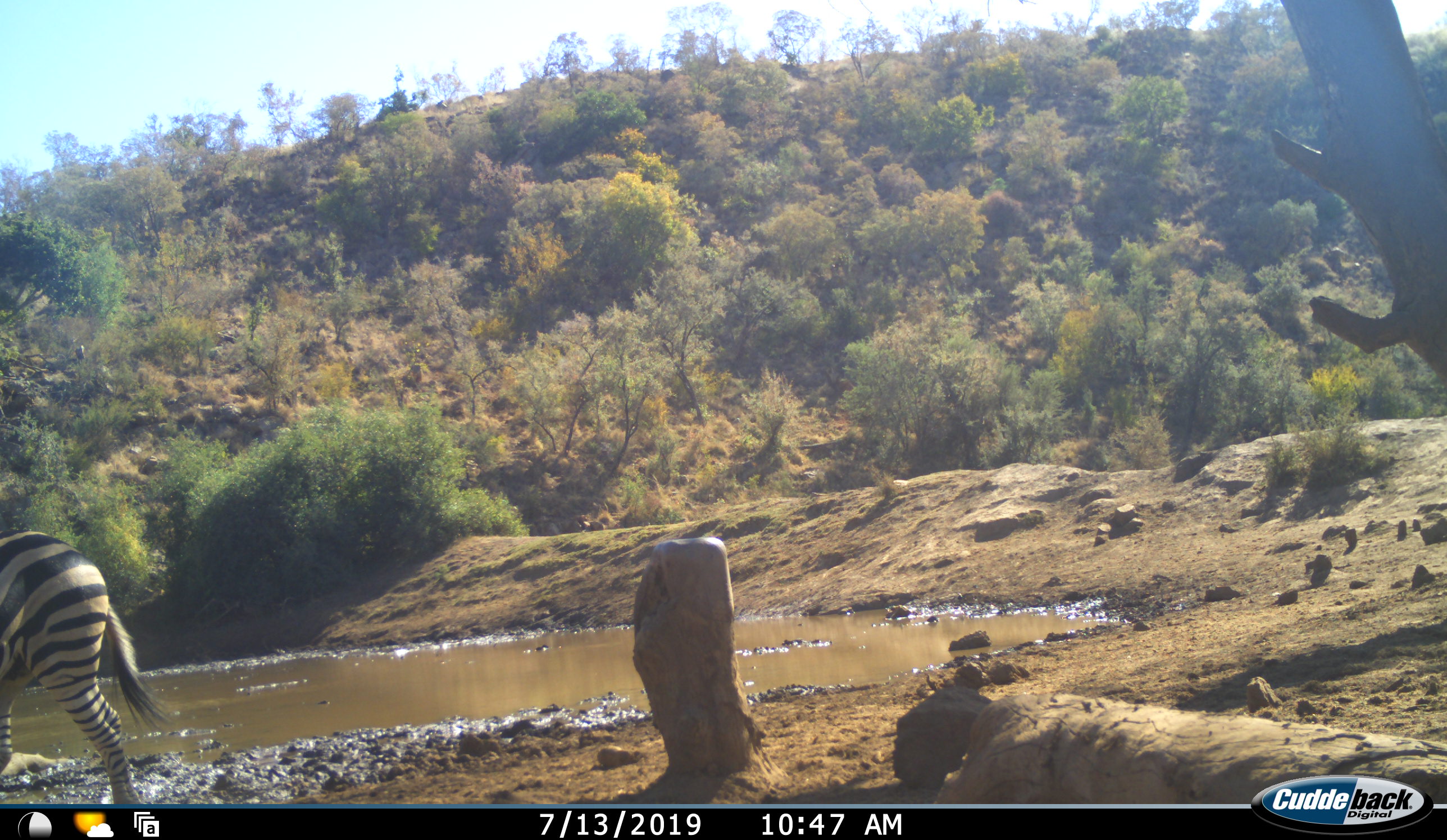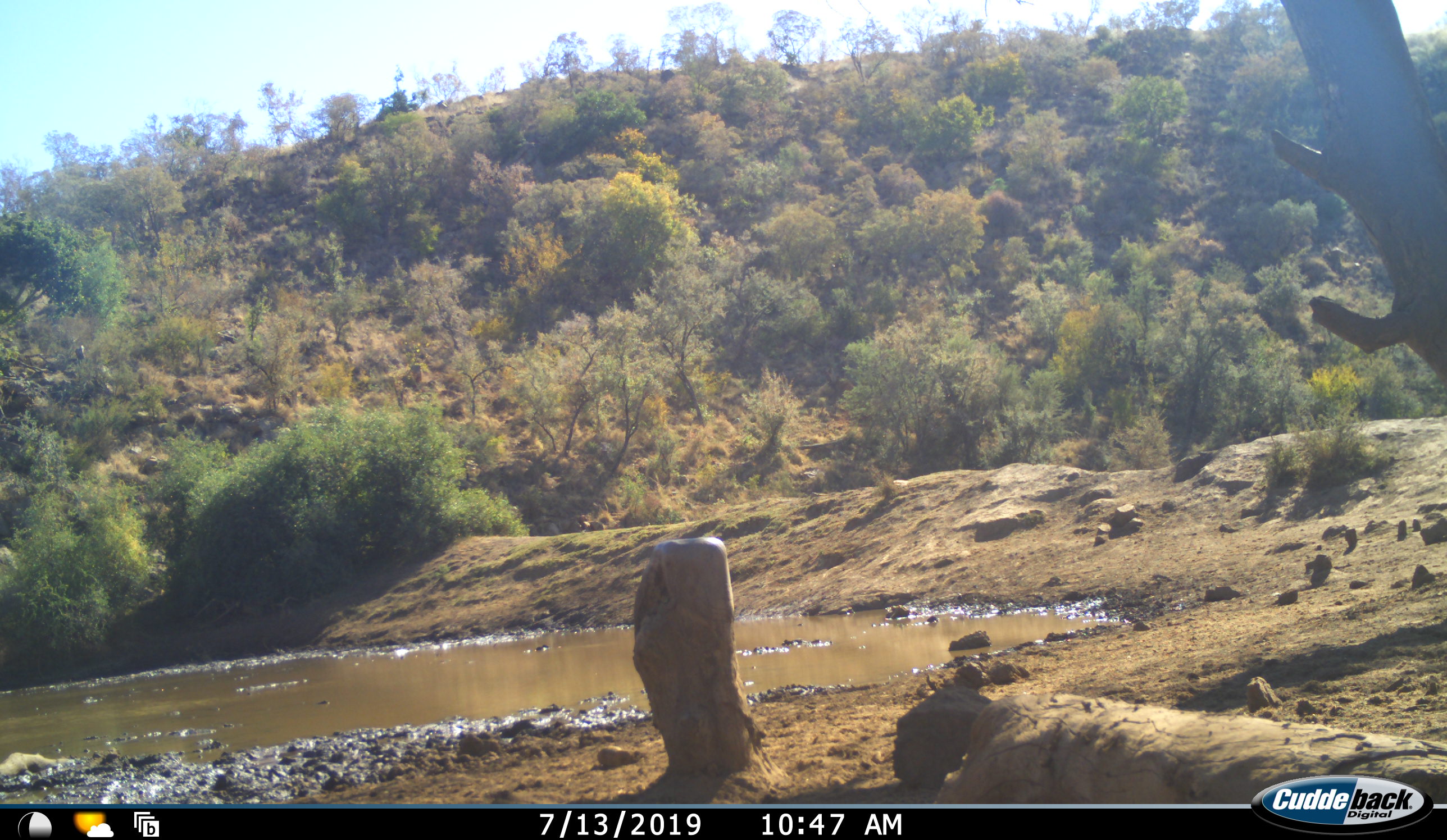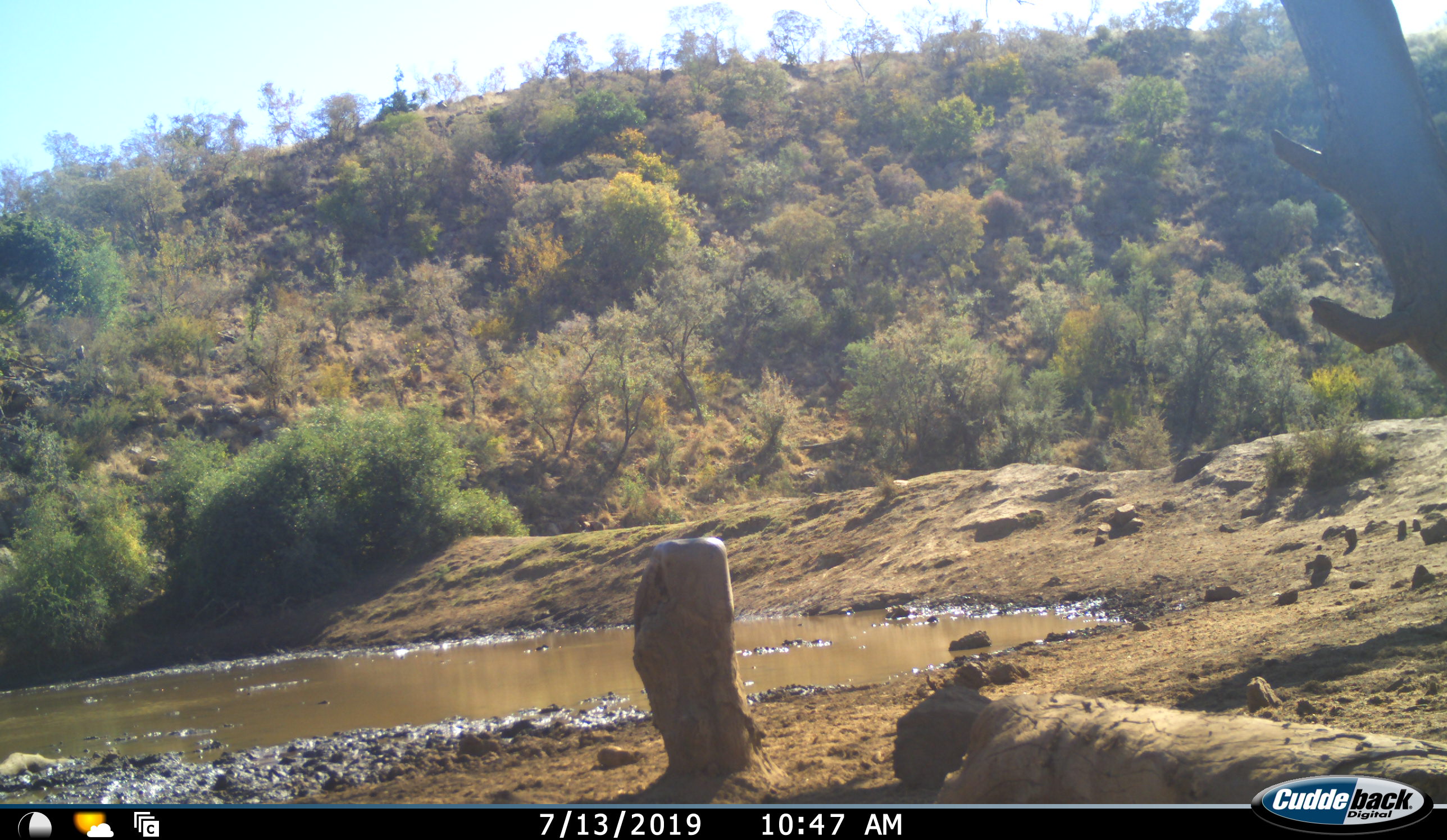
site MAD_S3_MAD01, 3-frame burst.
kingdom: Animalia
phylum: Chordata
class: Mammalia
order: Perissodactyla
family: Equidae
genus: Equus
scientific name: Equus quagga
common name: plains zebra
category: zebraplains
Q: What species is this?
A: Zebraplains (plains zebra) (Equus quagga).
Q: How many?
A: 1.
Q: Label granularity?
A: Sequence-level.